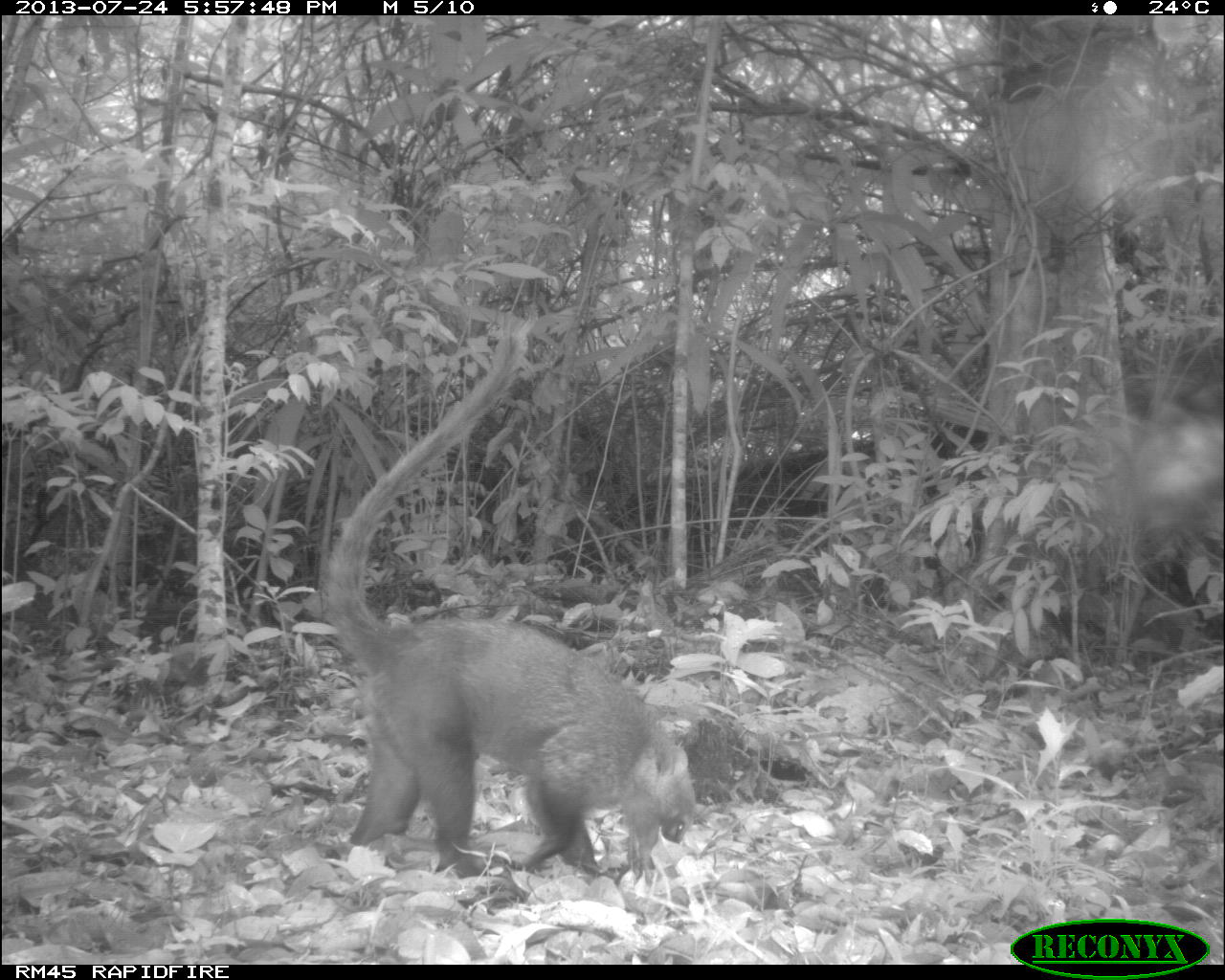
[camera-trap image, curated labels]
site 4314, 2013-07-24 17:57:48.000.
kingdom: Animalia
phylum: Chordata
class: Mammalia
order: Carnivora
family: Procyonidae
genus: Nasua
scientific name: Nasua narica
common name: white-nosed coati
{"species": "Nasua narica (white-nosed coati)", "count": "1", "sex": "male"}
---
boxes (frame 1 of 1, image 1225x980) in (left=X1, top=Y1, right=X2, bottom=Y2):
nasua narica: (left=329, top=324, right=703, bottom=876)